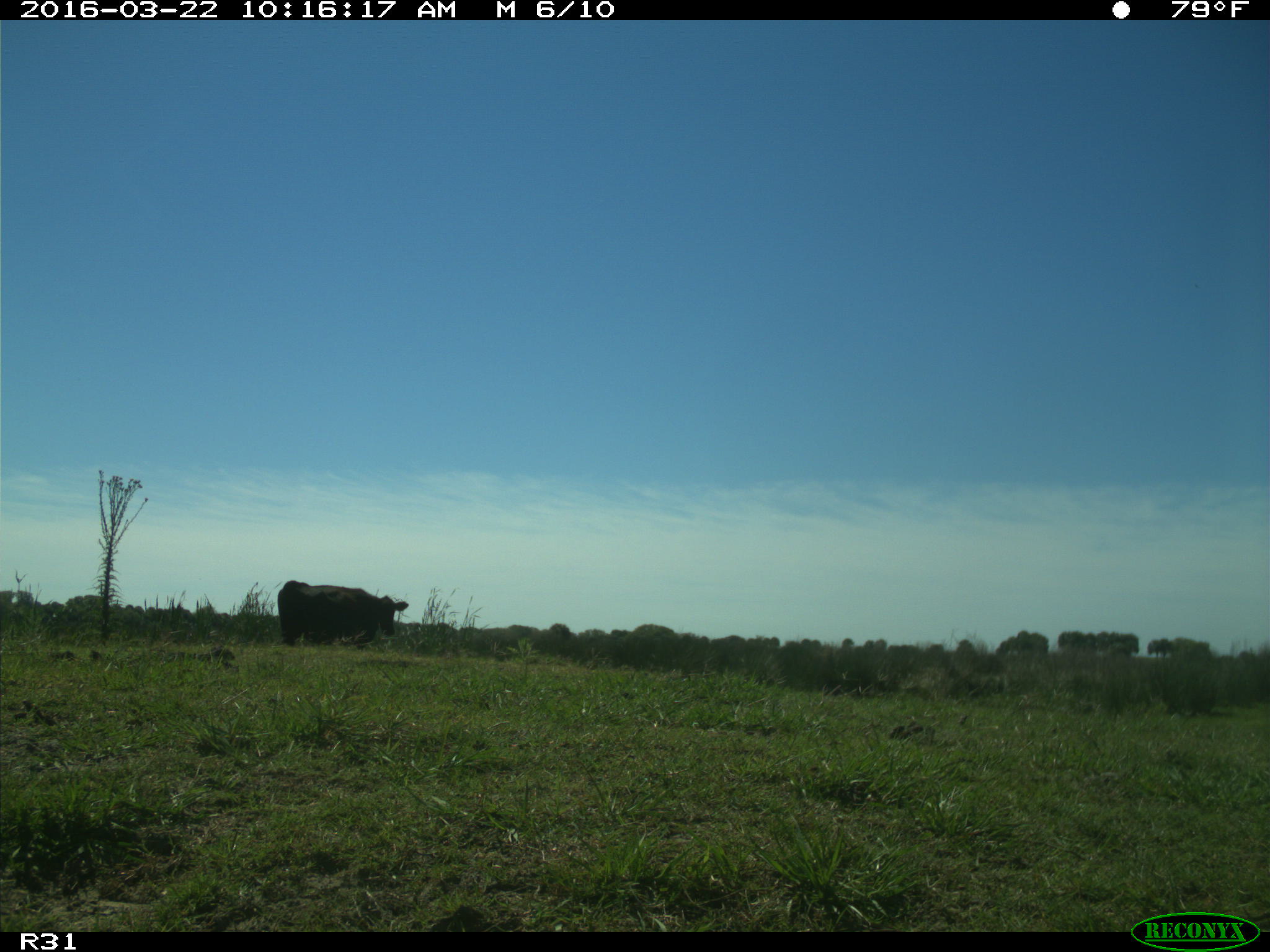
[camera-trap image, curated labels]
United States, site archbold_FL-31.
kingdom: Animalia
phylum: Chordata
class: Mammalia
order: Artiodactyla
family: Bovidae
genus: Bos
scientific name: Bos taurus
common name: domestic cow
Bos taurus (domestic cow).